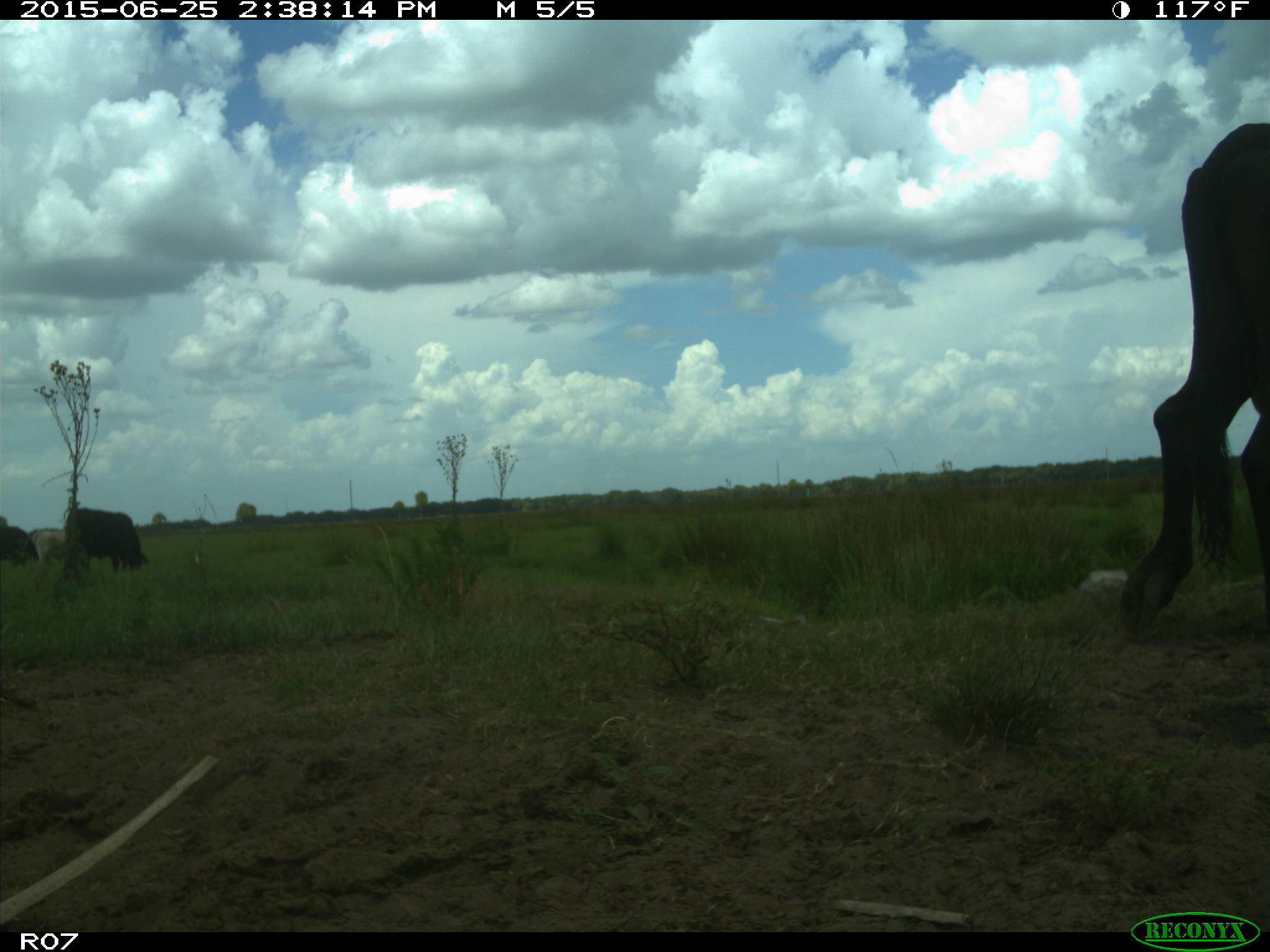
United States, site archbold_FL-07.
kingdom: Animalia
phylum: Chordata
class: Mammalia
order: Artiodactyla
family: Bovidae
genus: Bos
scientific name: Bos taurus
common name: domestic cow